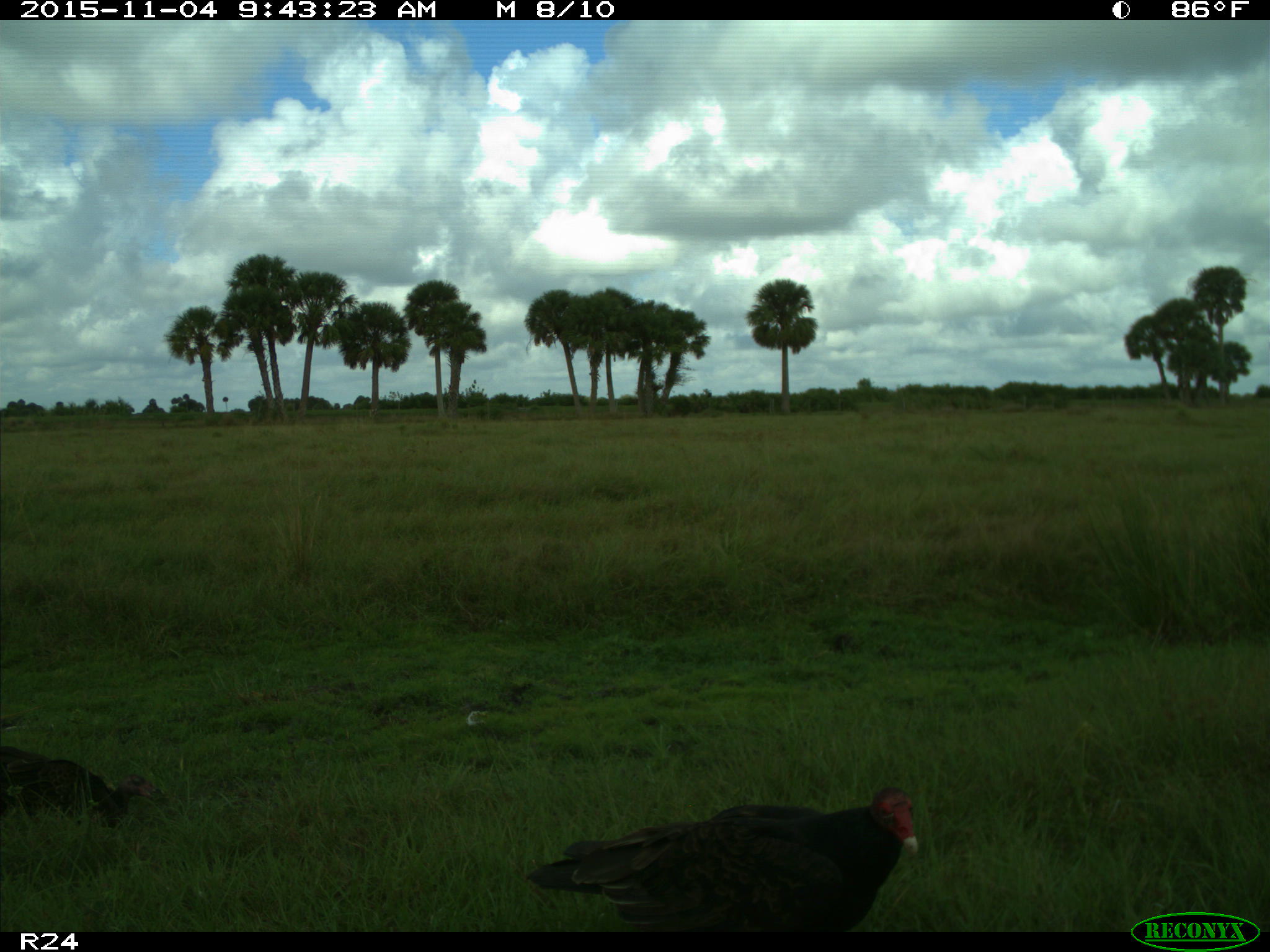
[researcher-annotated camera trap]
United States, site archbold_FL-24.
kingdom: Animalia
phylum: Chordata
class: Aves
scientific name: Aves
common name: birds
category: unidentified bird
Unidentified bird (birds) (Aves).